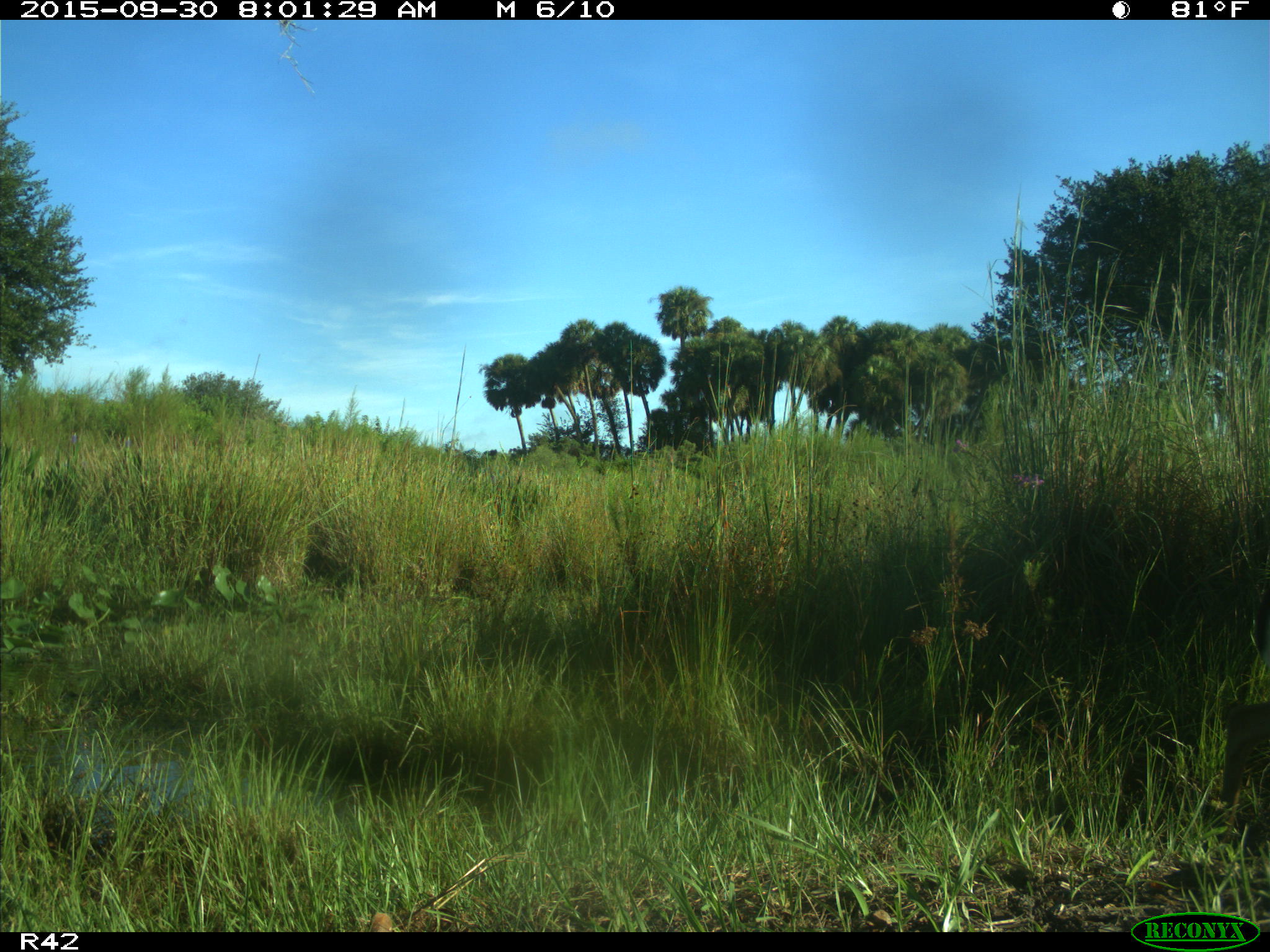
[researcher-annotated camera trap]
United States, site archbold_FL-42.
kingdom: Animalia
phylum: Chordata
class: Mammalia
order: Artiodactyla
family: Cervidae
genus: Odocoileus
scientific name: Odocoileus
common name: deer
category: unidentified deer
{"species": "unidentified deer (deer) (Odocoileus)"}